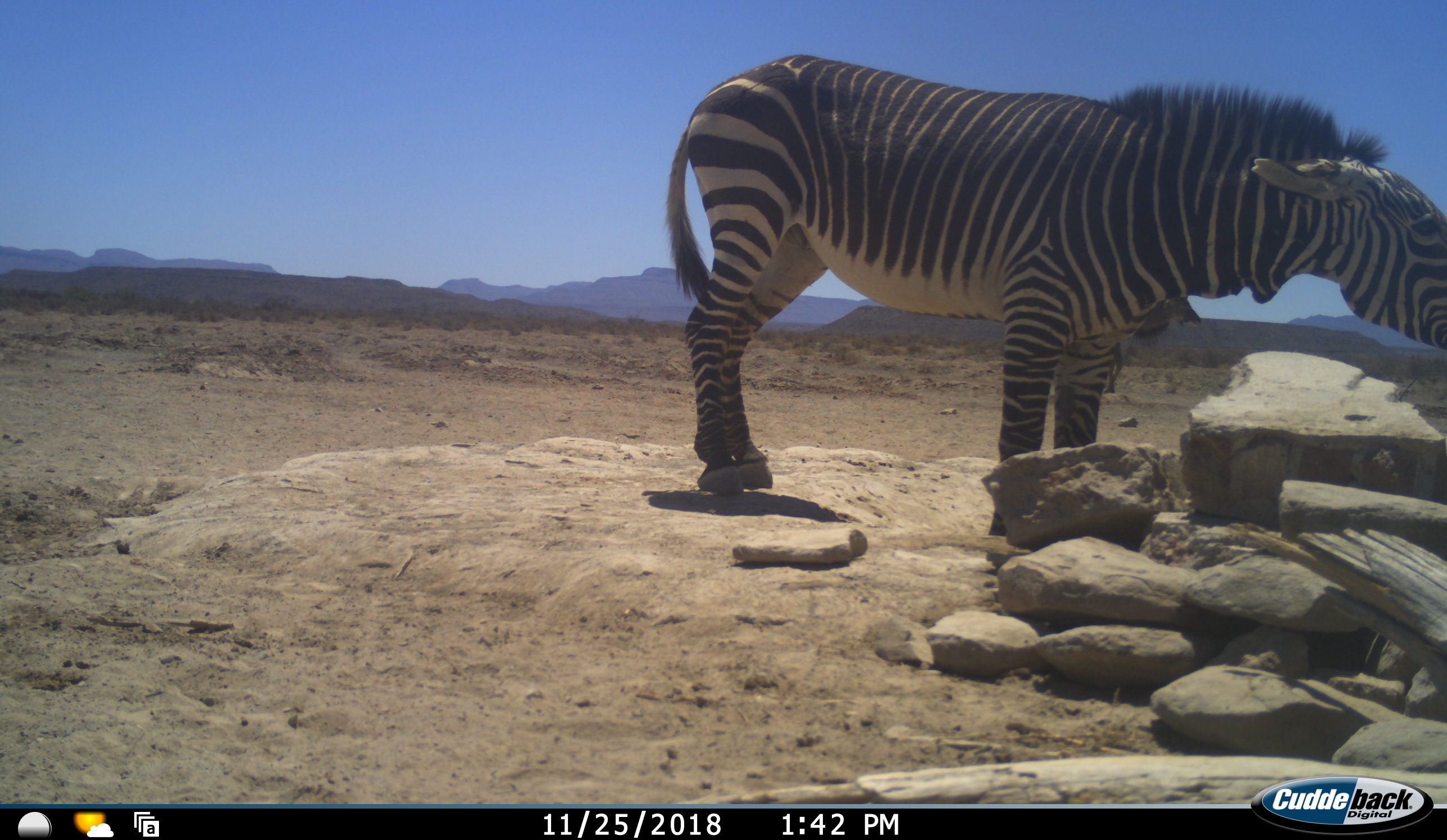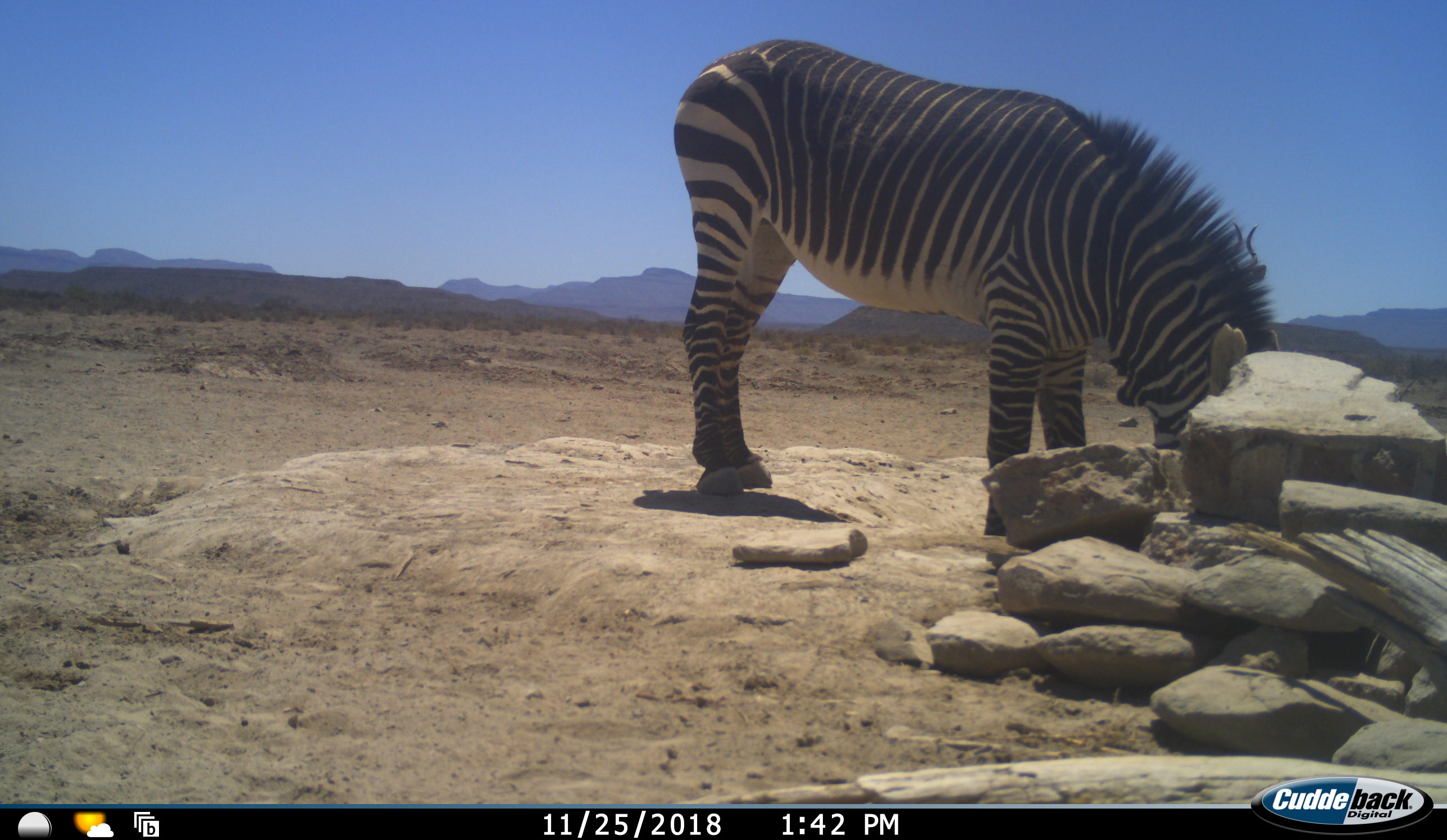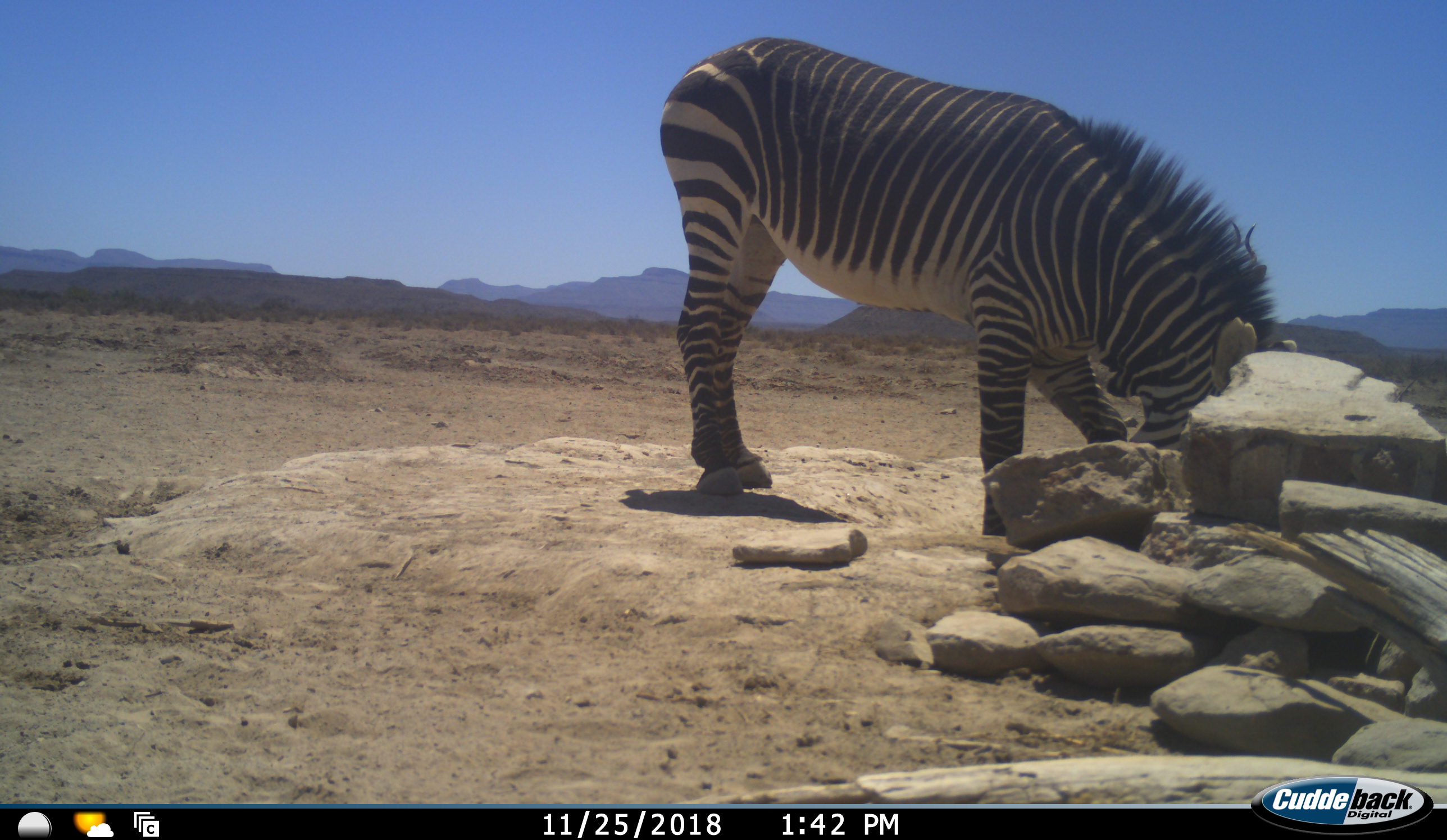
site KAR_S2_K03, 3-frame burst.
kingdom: Animalia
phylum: Chordata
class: Mammalia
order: Perissodactyla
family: Equidae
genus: Equus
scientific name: Equus zebra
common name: mountain zebra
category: zebramountain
Zebramountain (mountain zebra) (Equus zebra), count 1. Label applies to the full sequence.